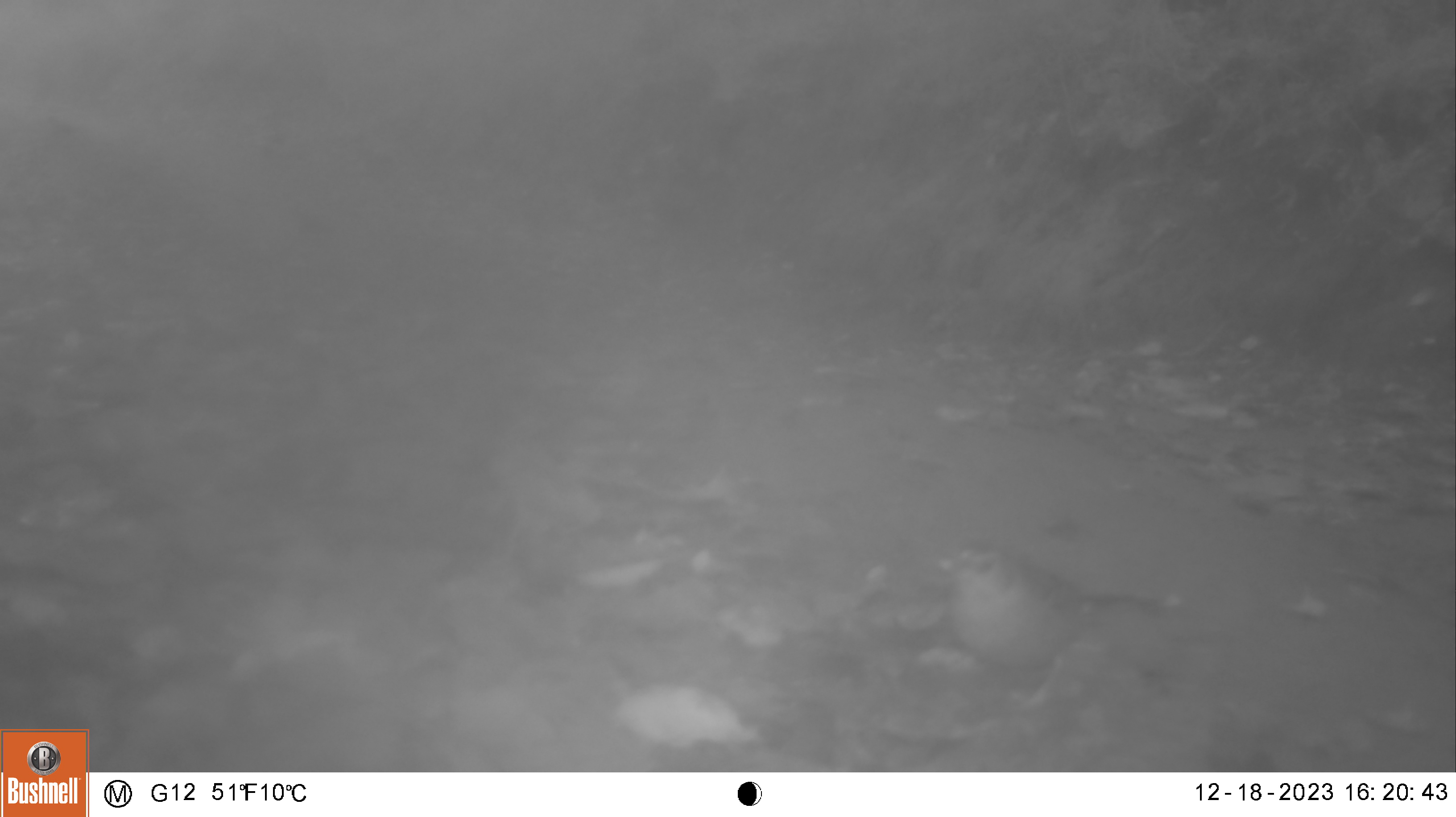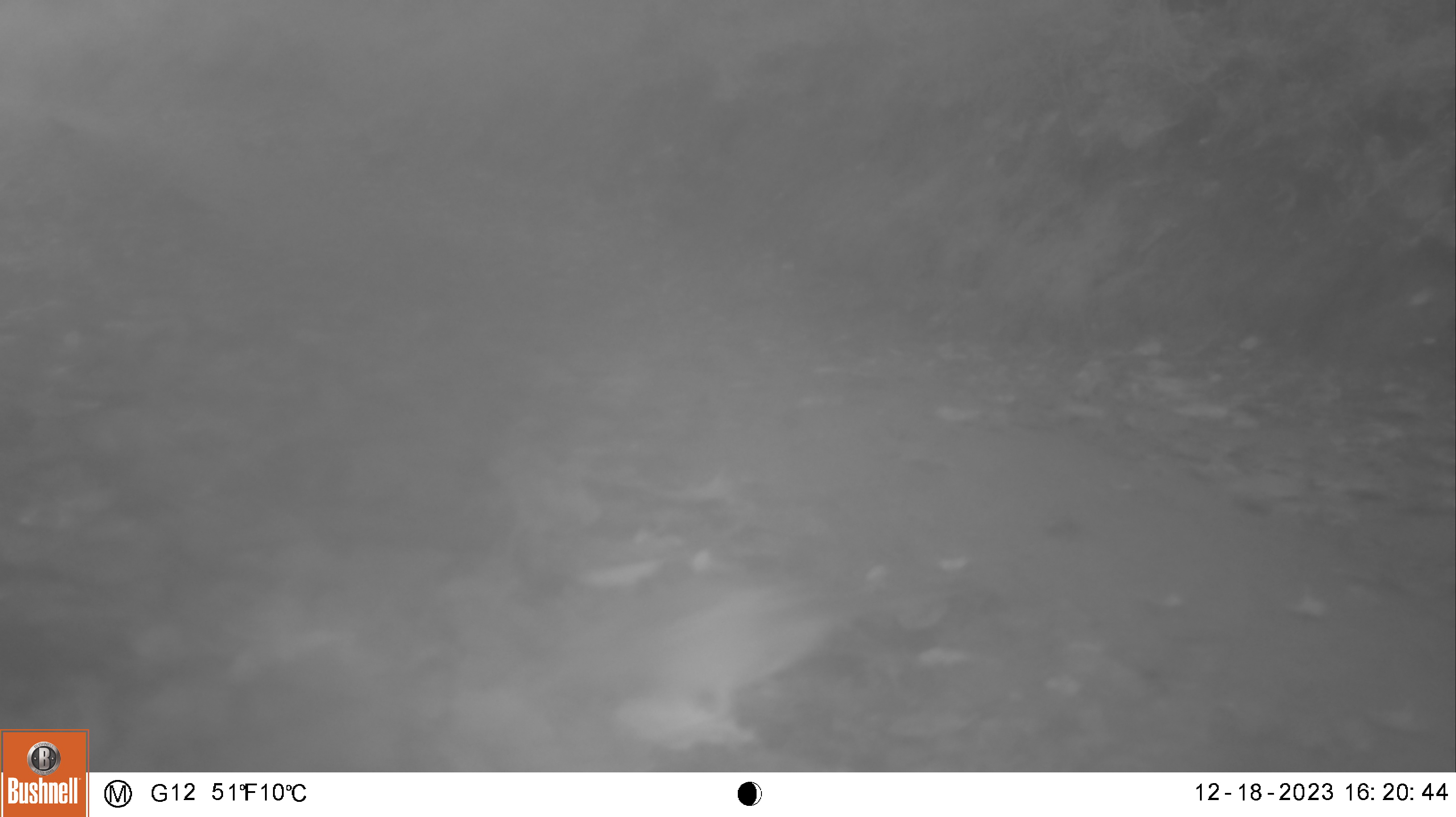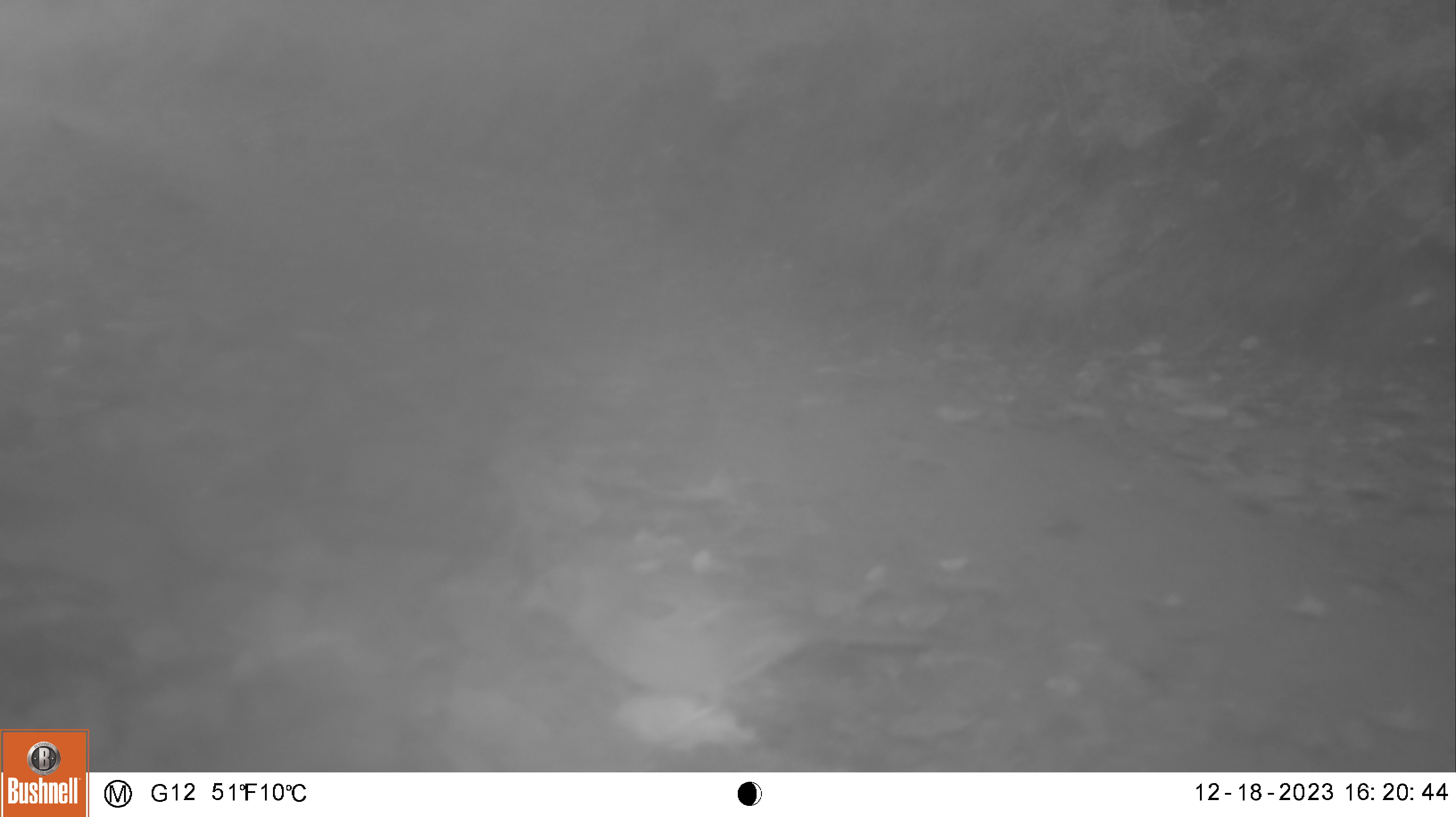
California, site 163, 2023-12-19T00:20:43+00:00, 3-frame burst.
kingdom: Animalia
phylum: Chordata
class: Aves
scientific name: Aves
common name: bird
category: unknown bird